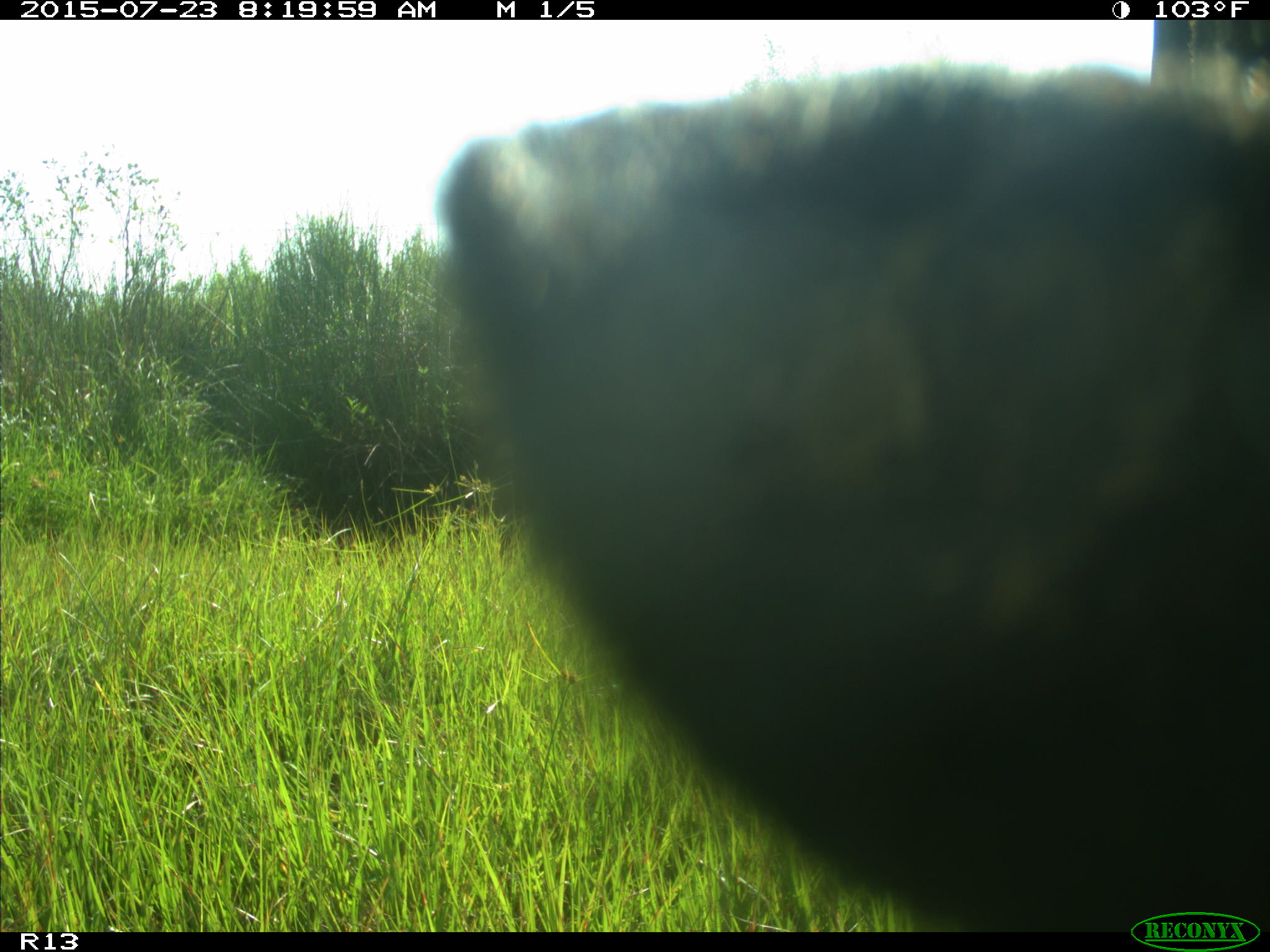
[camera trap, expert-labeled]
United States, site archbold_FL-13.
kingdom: Animalia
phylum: Chordata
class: Mammalia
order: Artiodactyla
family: Bovidae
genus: Bos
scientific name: Bos taurus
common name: domestic cow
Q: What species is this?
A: Bos taurus (domestic cow).